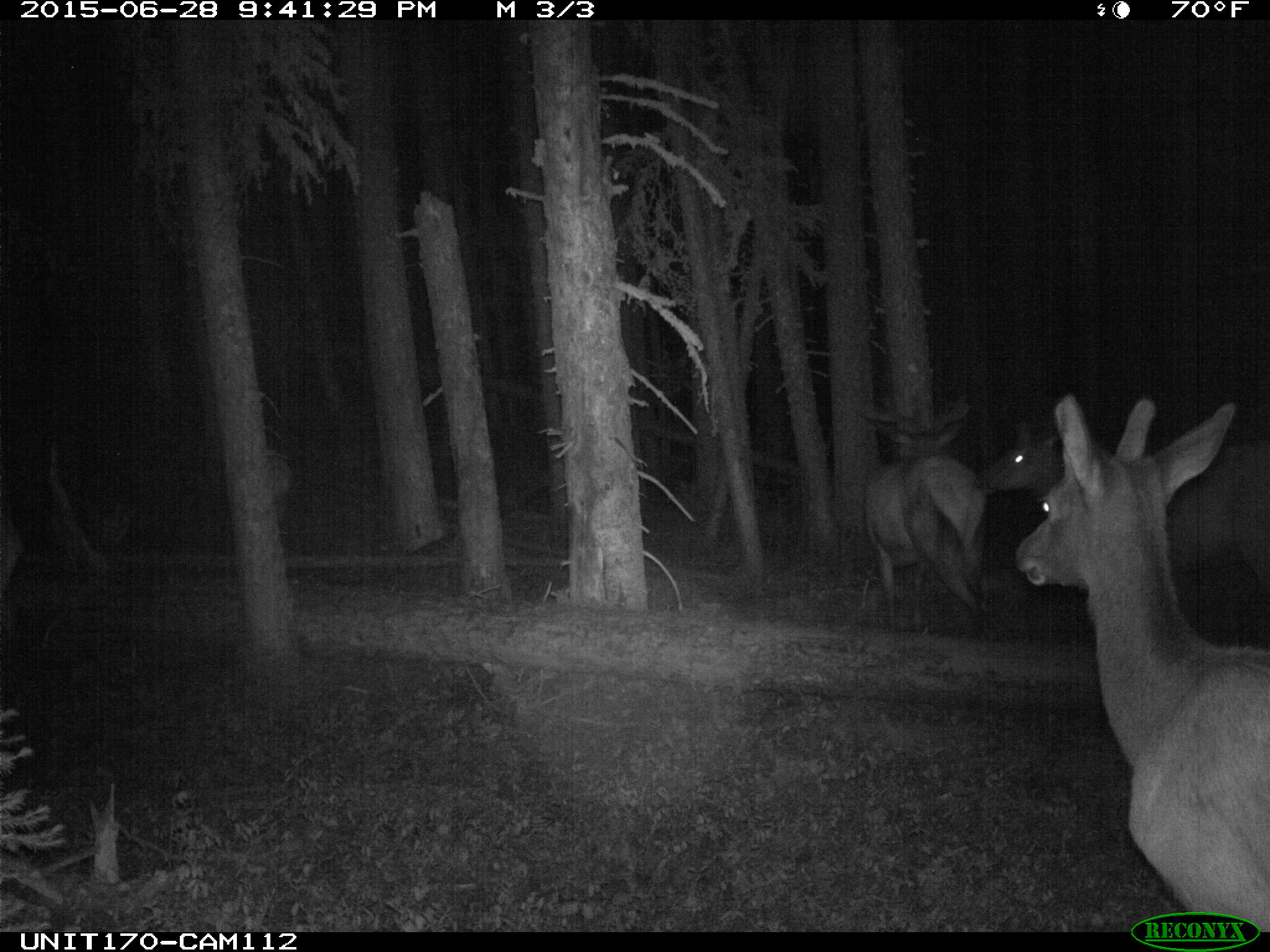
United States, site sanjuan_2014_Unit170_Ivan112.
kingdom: Animalia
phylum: Chordata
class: Mammalia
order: Artiodactyla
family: Cervidae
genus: Cervus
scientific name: Cervus elaphus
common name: red deer